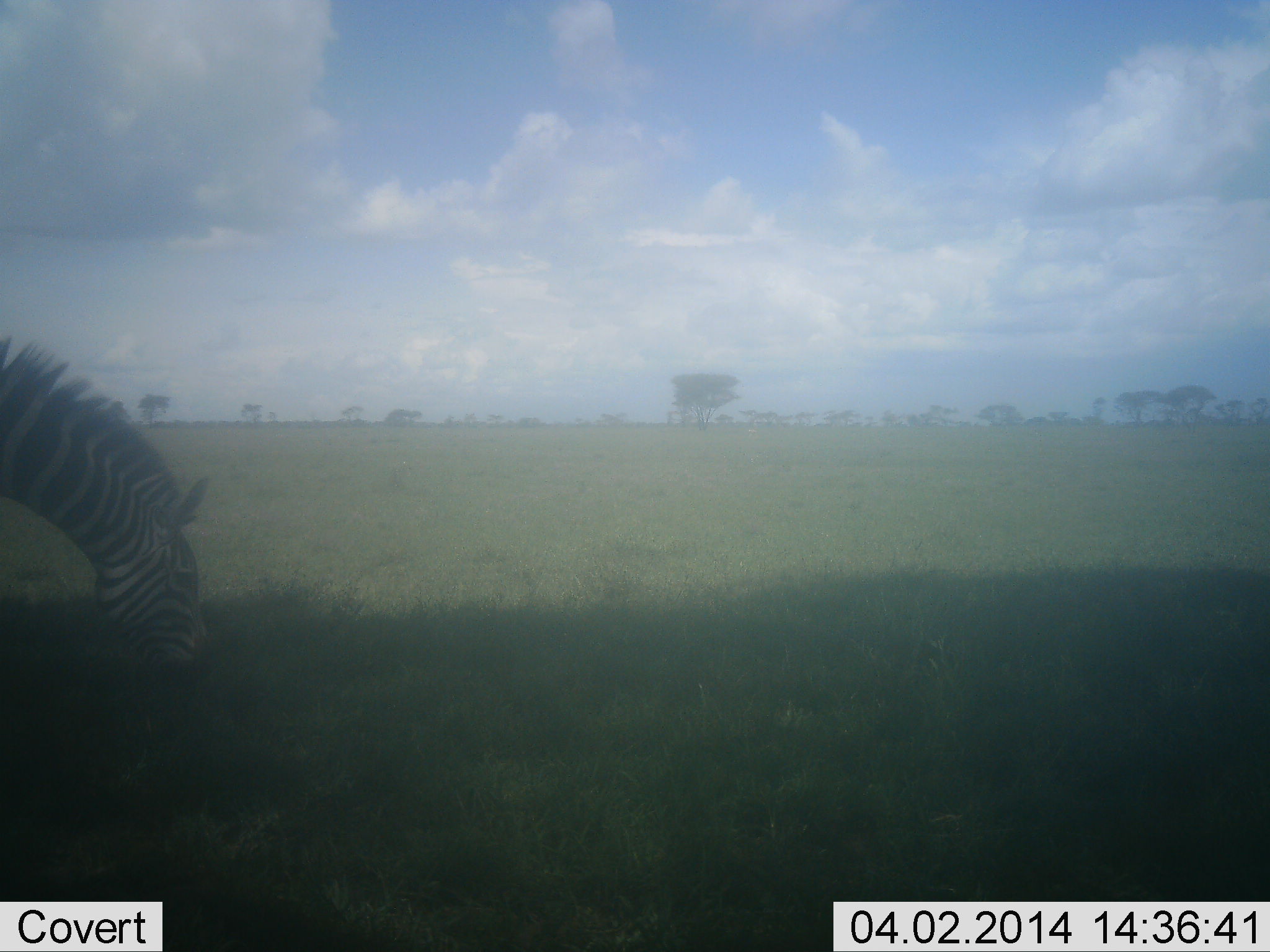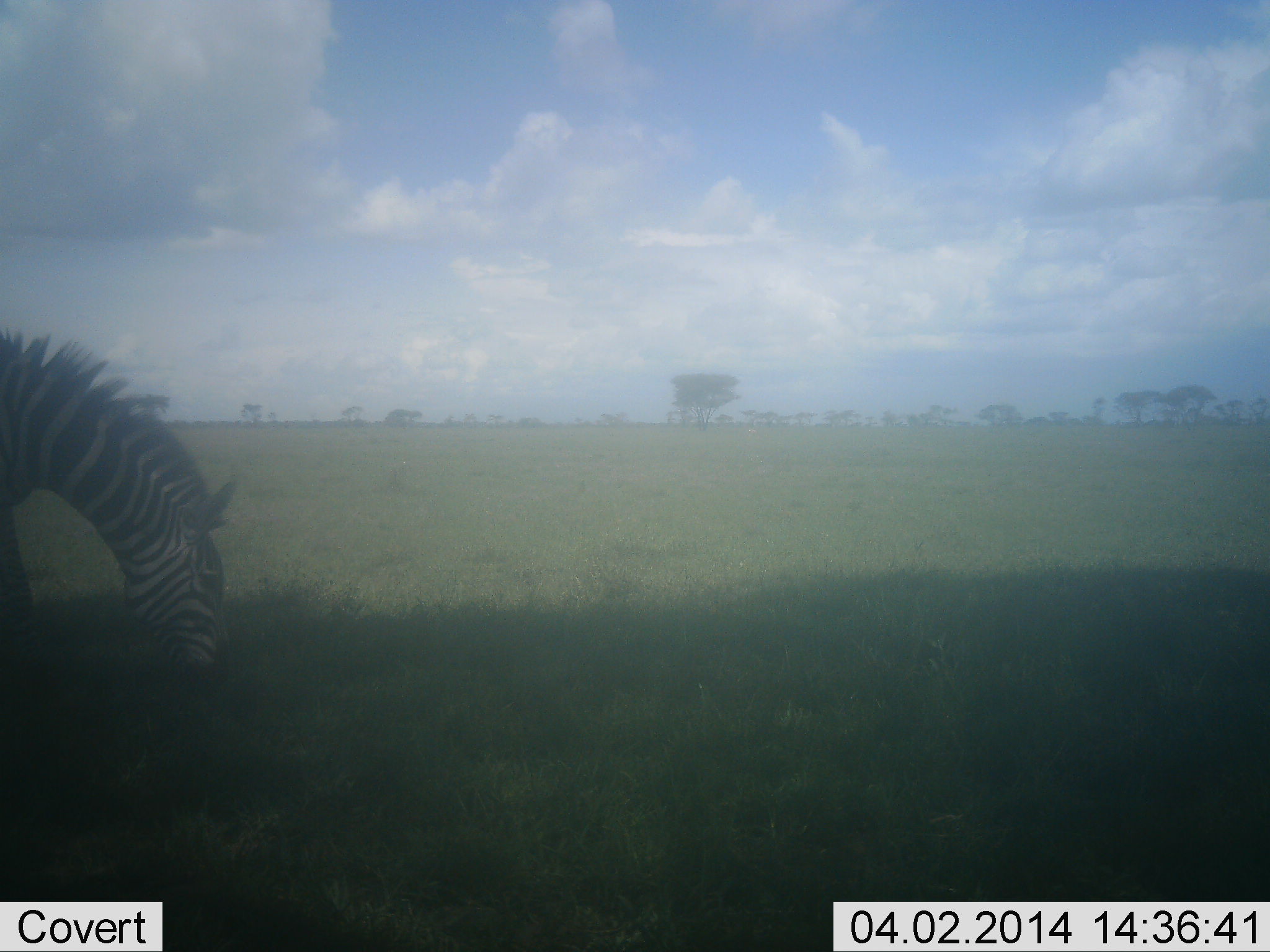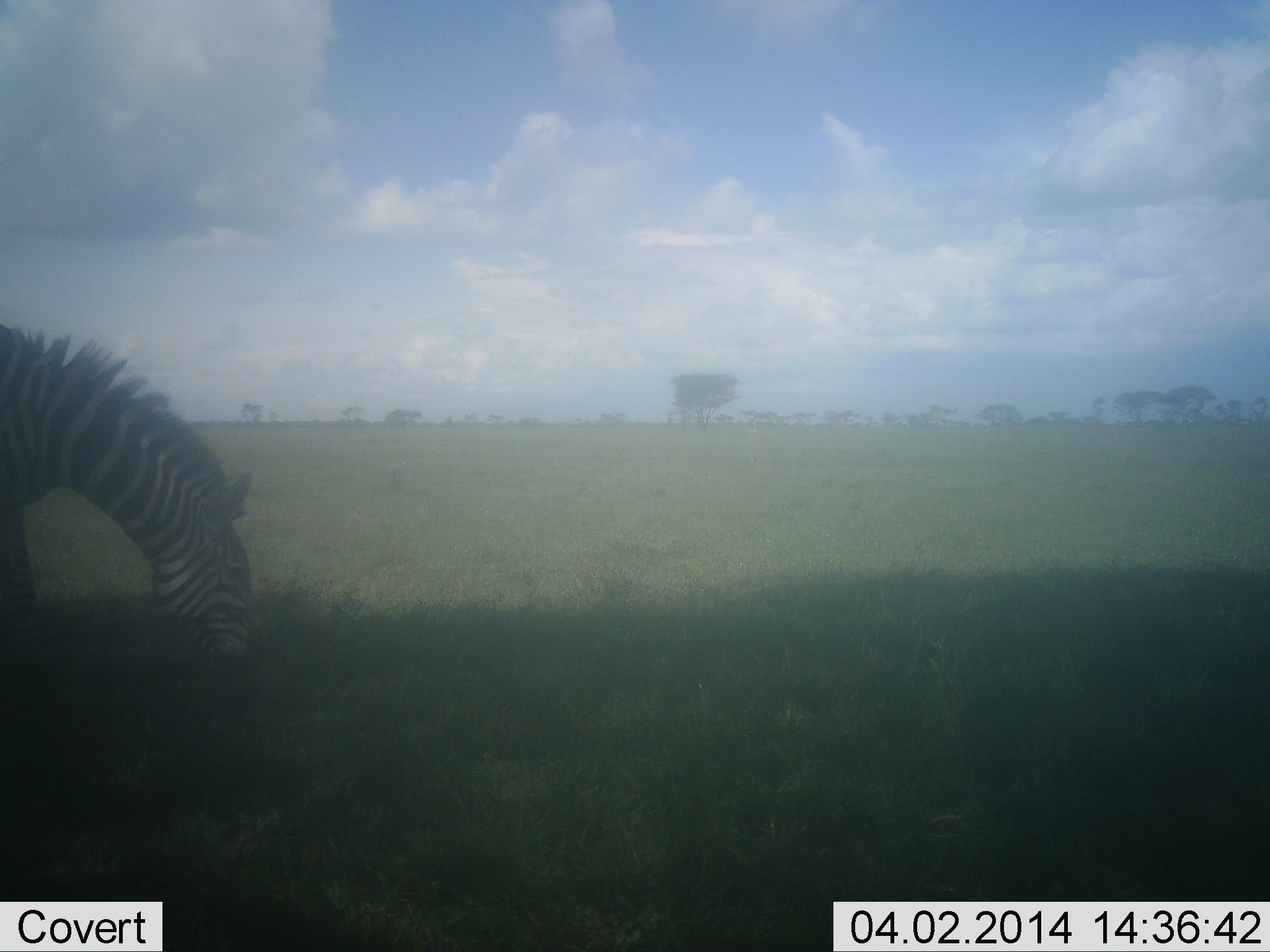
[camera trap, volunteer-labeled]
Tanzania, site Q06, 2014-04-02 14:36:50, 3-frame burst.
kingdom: Animalia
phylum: Chordata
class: Mammalia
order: Perissodactyla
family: Equidae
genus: Equus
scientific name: Equus quagga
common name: plains zebra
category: zebra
Zebra (plains zebra) (Equus quagga), count 1. Behavior (volunteer vote fractions): standing 10%, resting 0%, moving 10%, interacting 0%. Young present (vote fraction): 0%. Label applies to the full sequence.